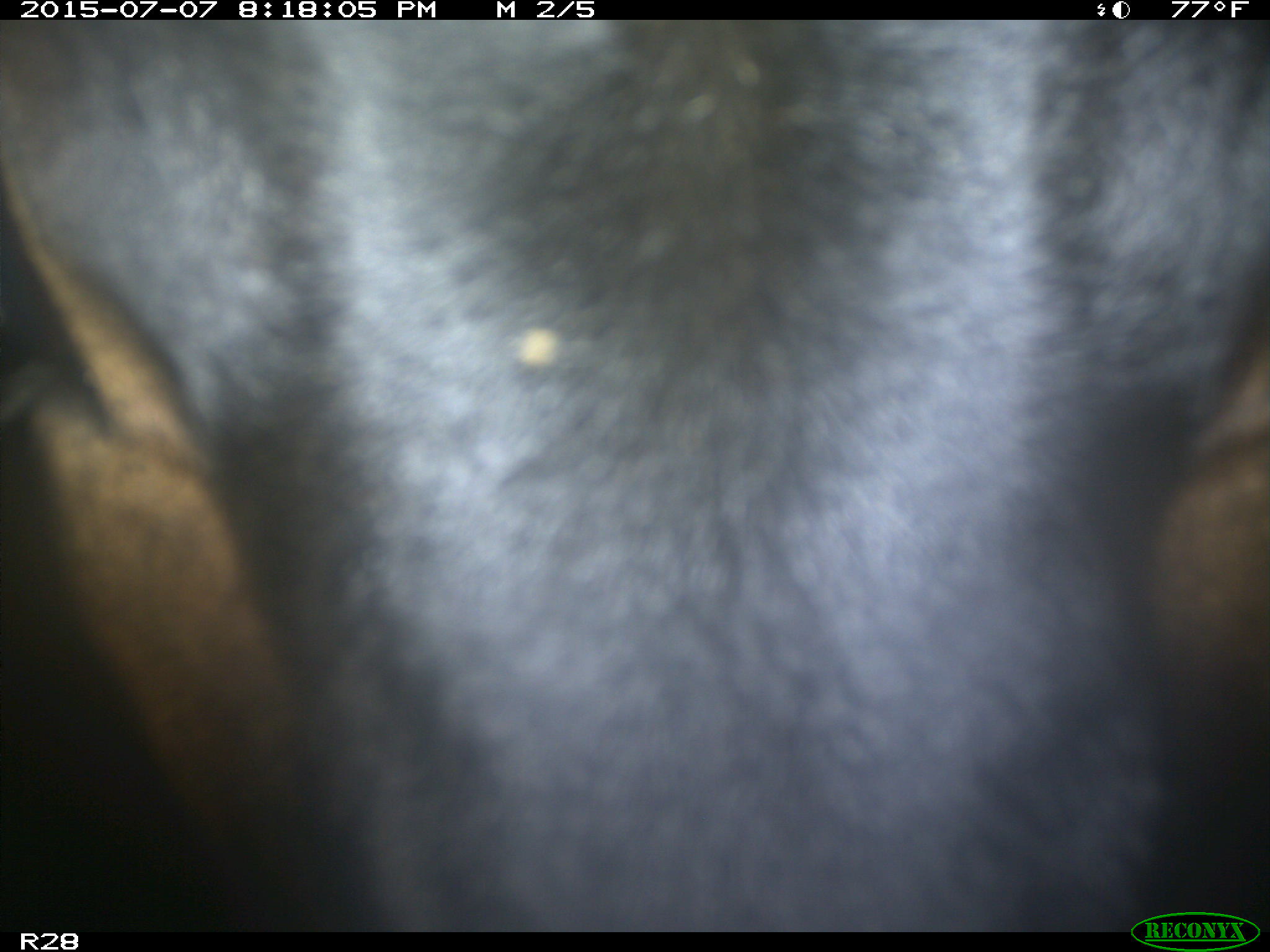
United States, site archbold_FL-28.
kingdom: Animalia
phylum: Chordata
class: Mammalia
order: Artiodactyla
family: Bovidae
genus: Bos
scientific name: Bos taurus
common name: domestic cow